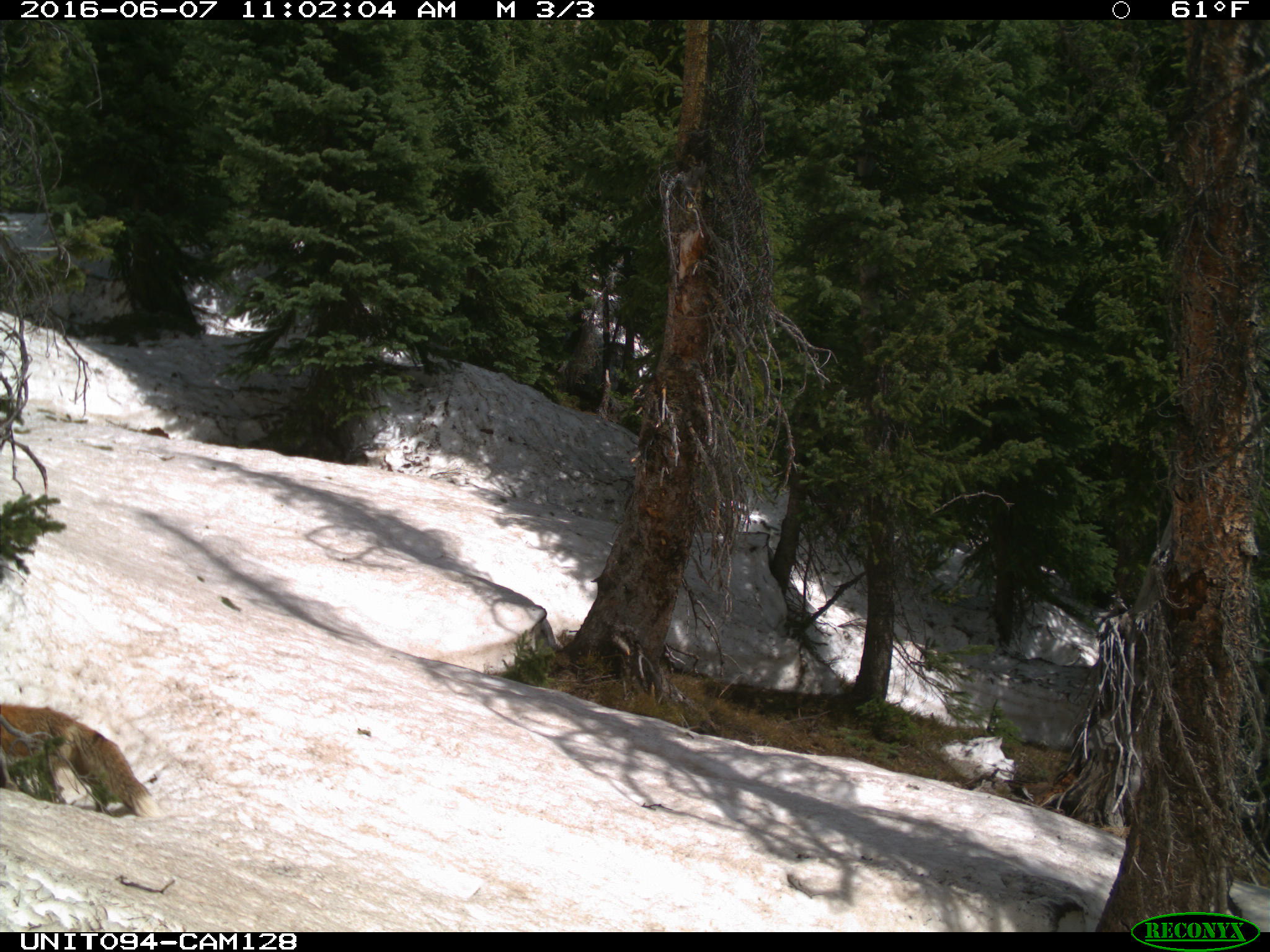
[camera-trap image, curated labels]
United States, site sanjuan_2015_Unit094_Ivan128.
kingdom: Animalia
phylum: Chordata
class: Mammalia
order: Carnivora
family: Canidae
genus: Vulpes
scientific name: Vulpes vulpes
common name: red fox